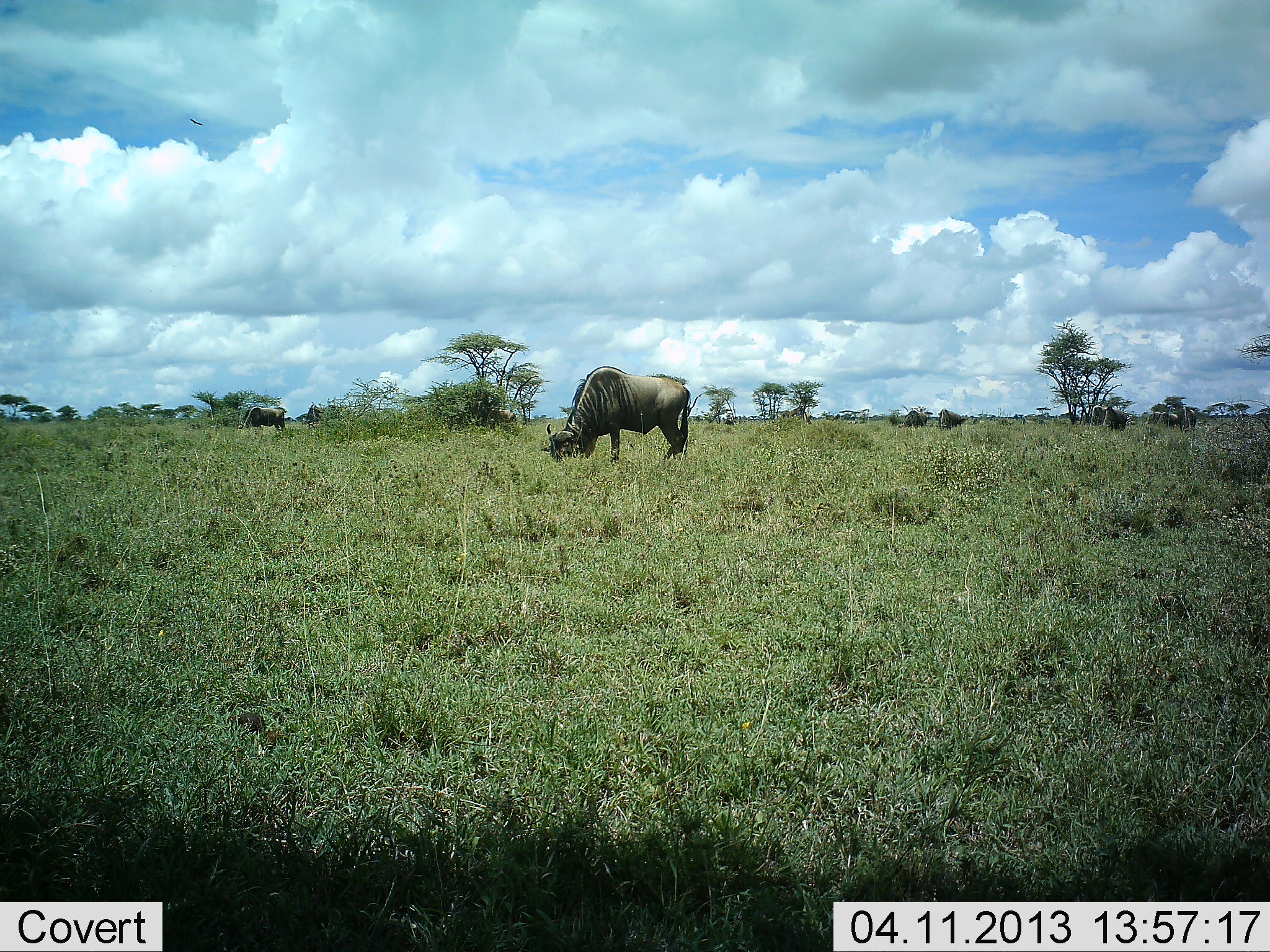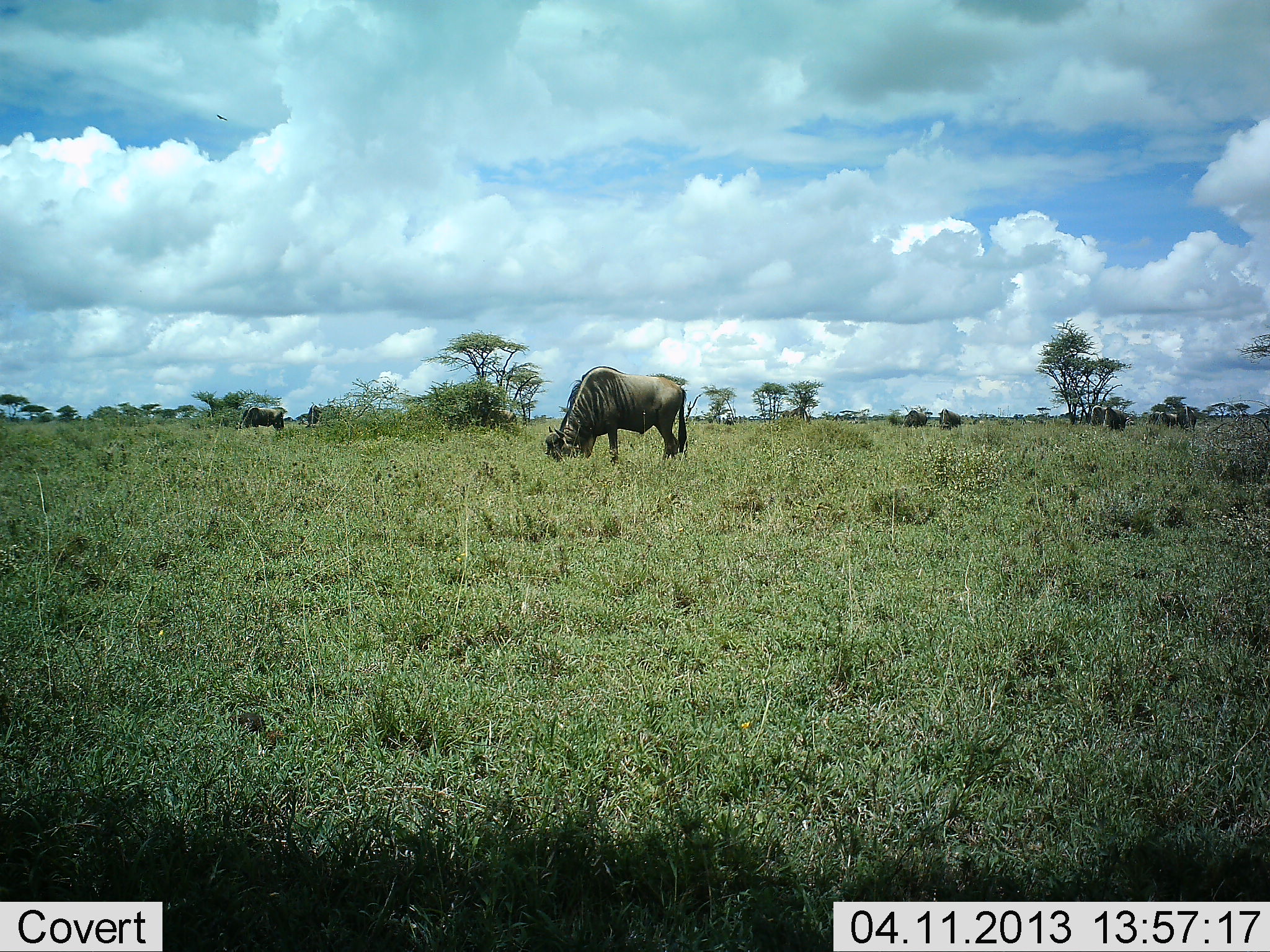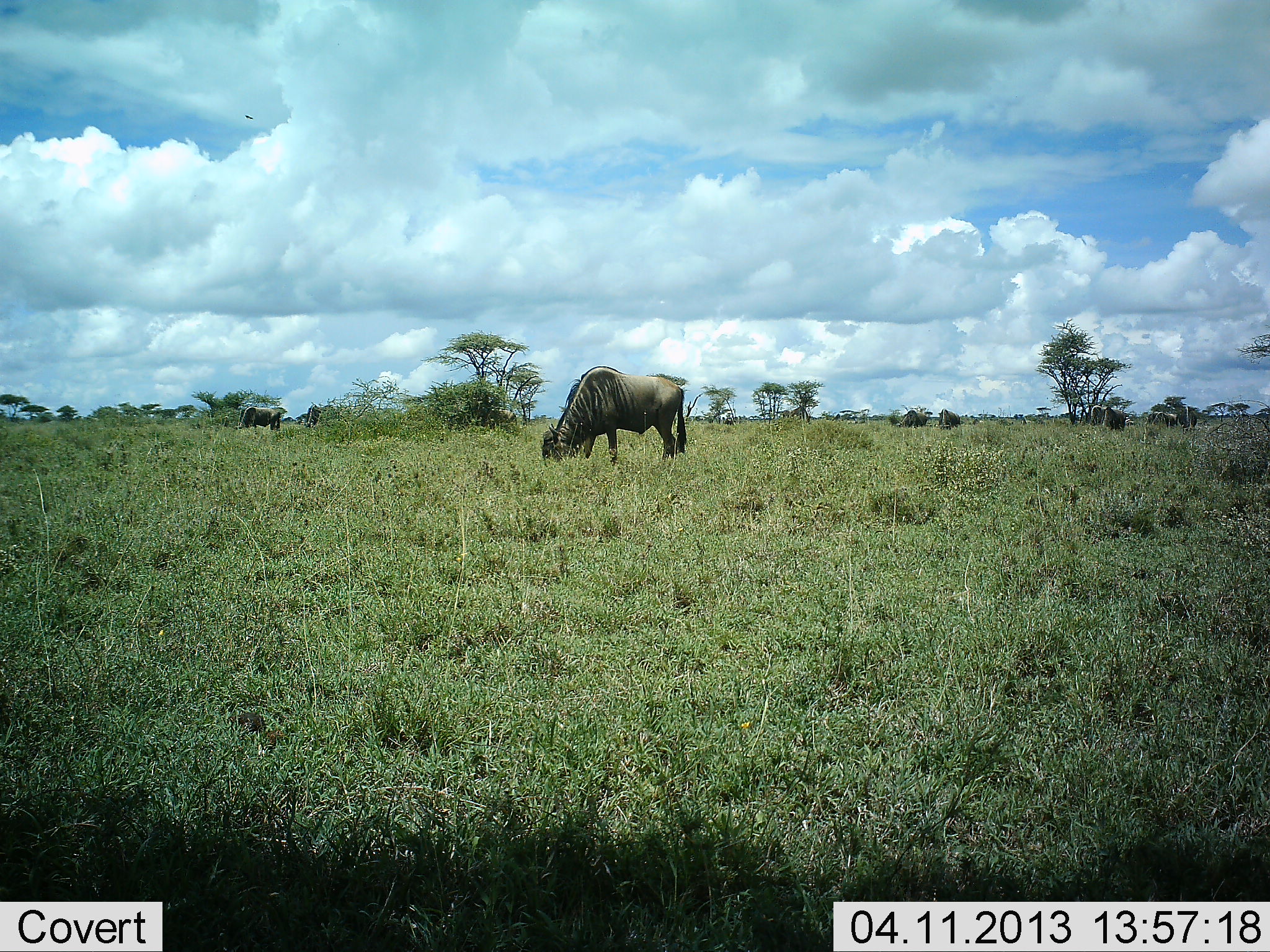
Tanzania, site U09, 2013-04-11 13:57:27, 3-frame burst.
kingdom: Animalia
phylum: Chordata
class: Mammalia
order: Artiodactyla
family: Bovidae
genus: Connochaetes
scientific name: Connochaetes taurinus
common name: blue wildebeest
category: wildebeest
Wildebeest (blue wildebeest) (Connochaetes taurinus), count 4. Behavior (volunteer vote fractions): standing 13%, resting 0%, moving 9%, interacting 0%. Young present (vote fraction): 0%. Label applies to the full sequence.